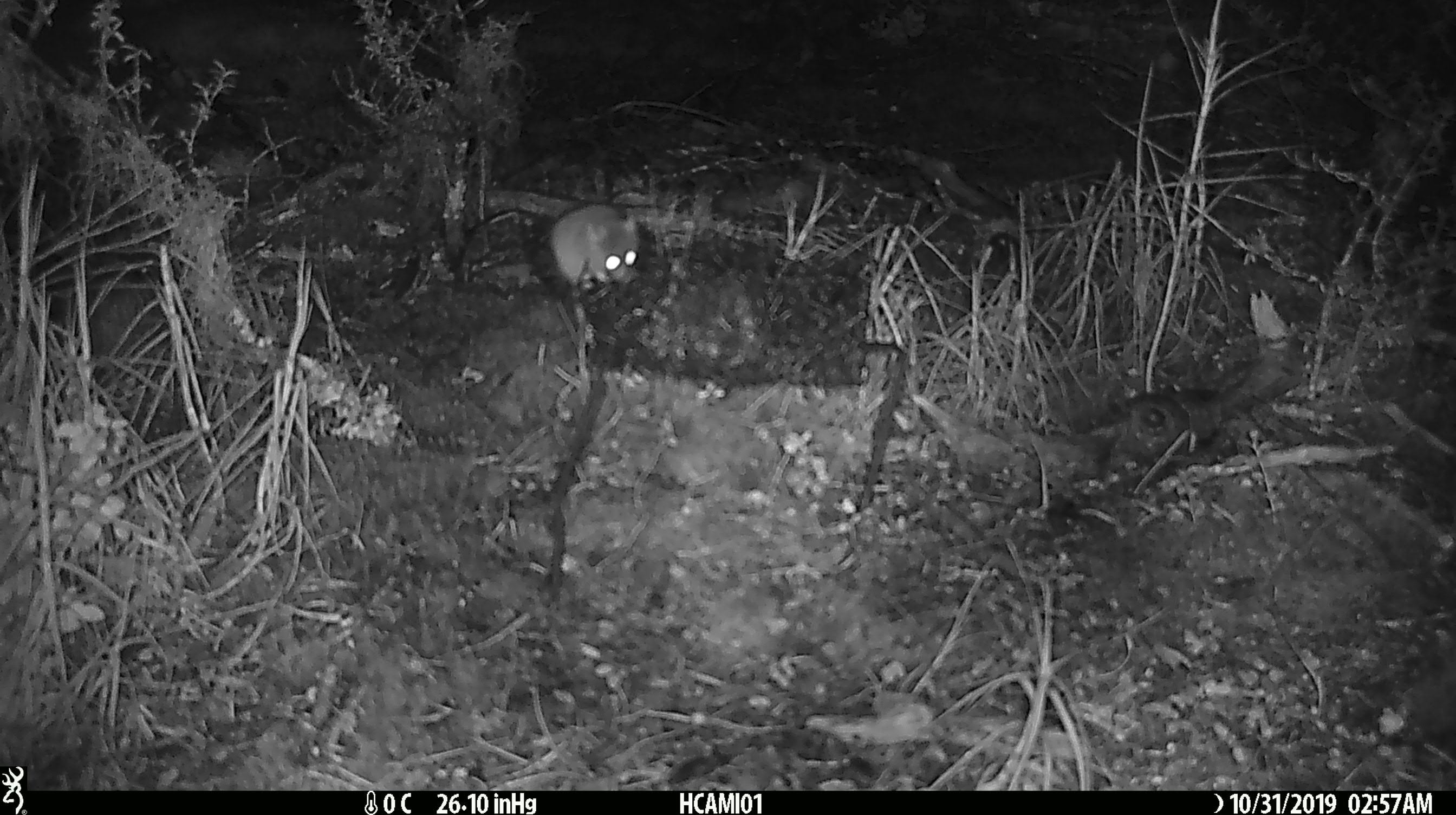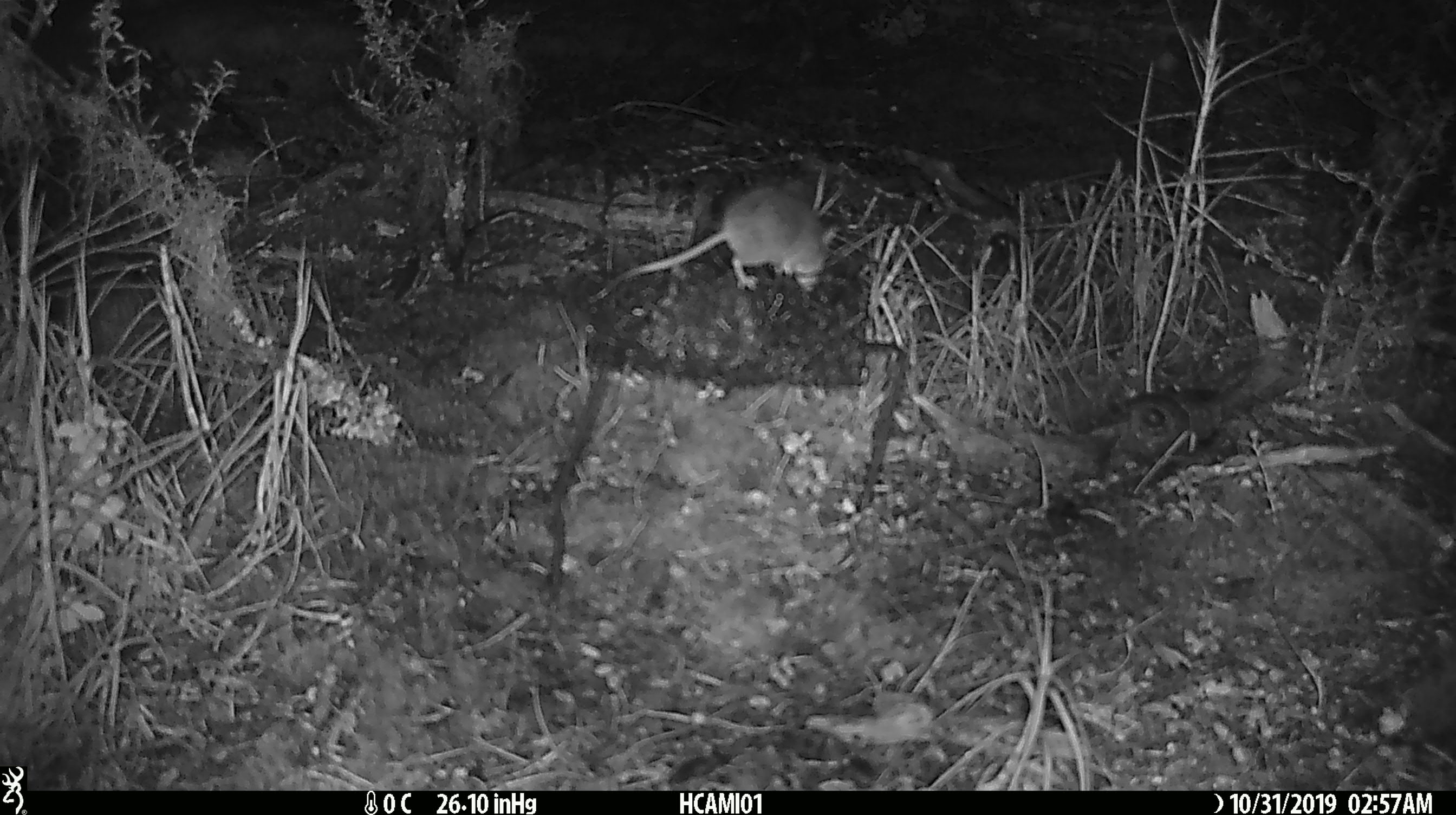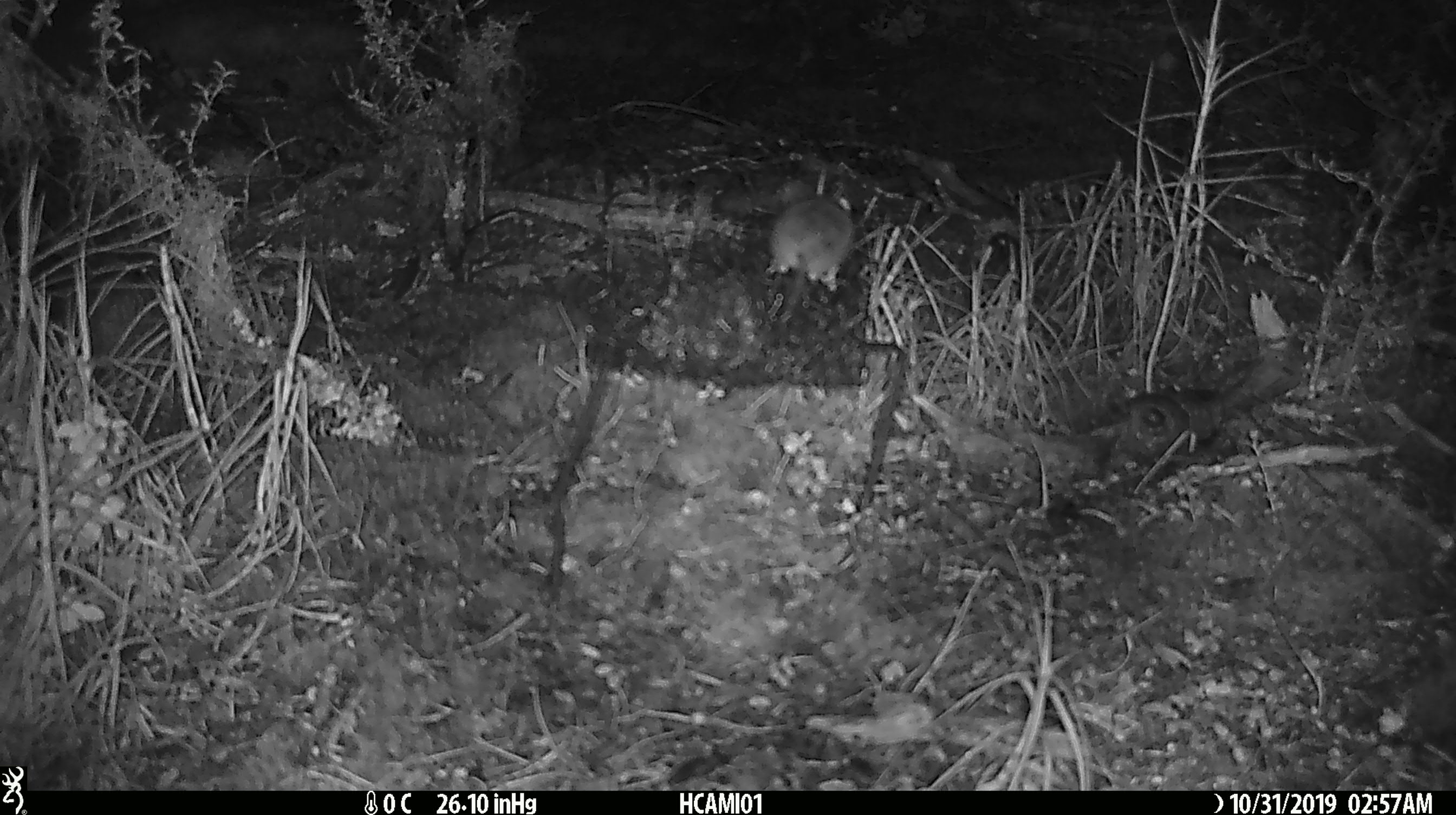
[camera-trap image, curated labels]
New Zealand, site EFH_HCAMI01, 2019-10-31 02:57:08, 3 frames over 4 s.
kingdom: Animalia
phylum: Chordata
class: Mammalia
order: Rodentia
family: Muridae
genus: Mus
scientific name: Mus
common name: mouse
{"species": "mouse (Mus)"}